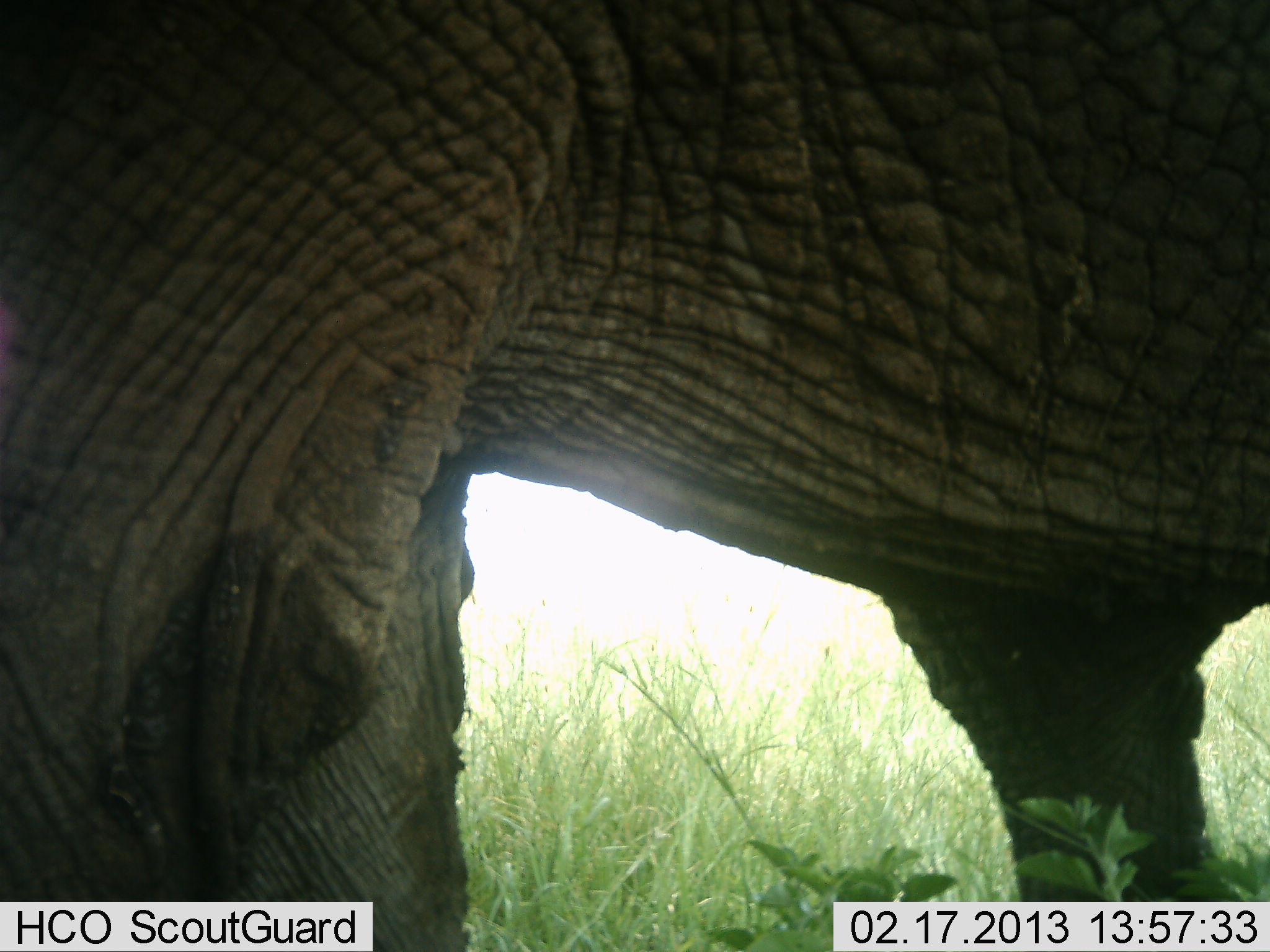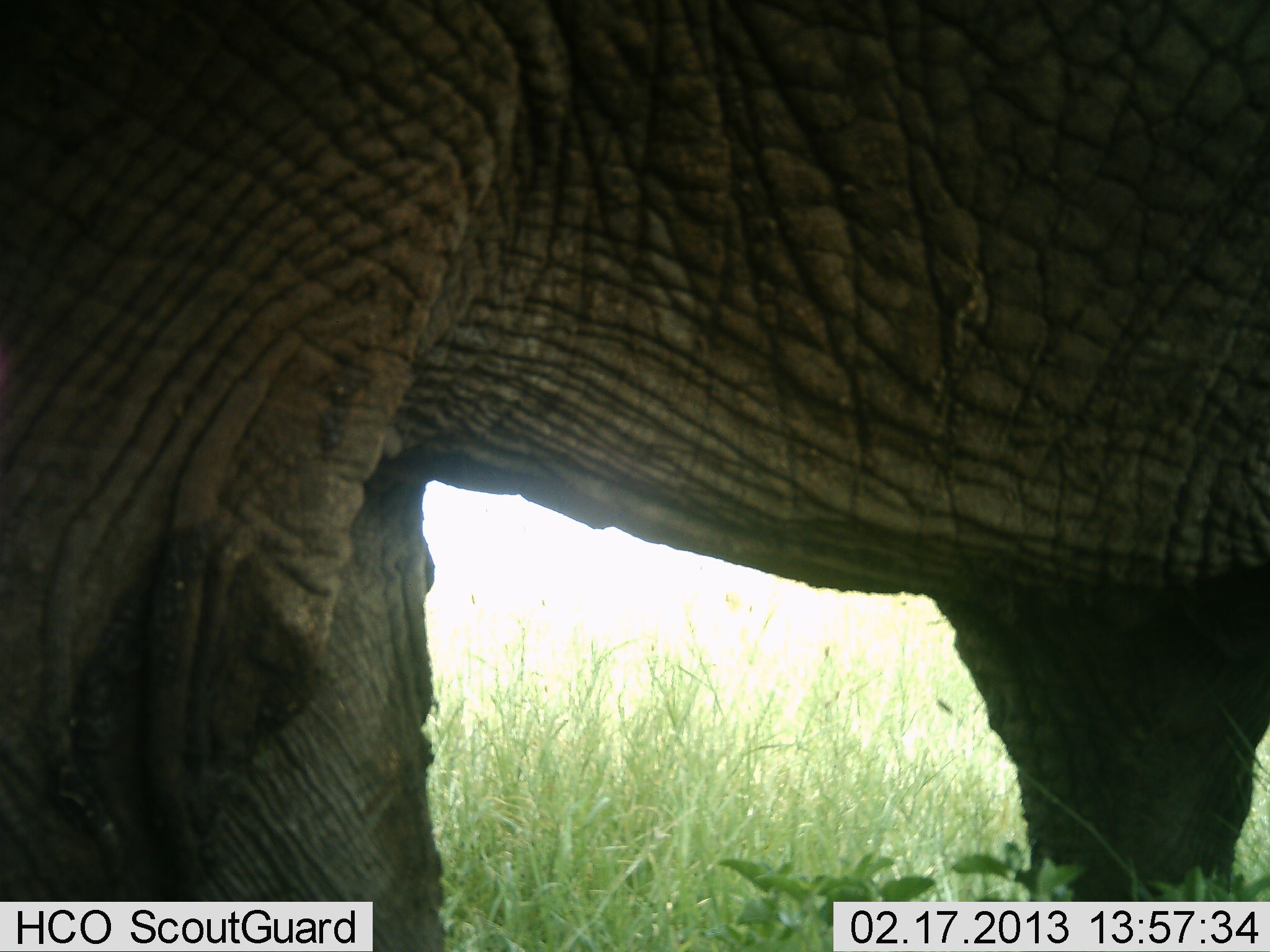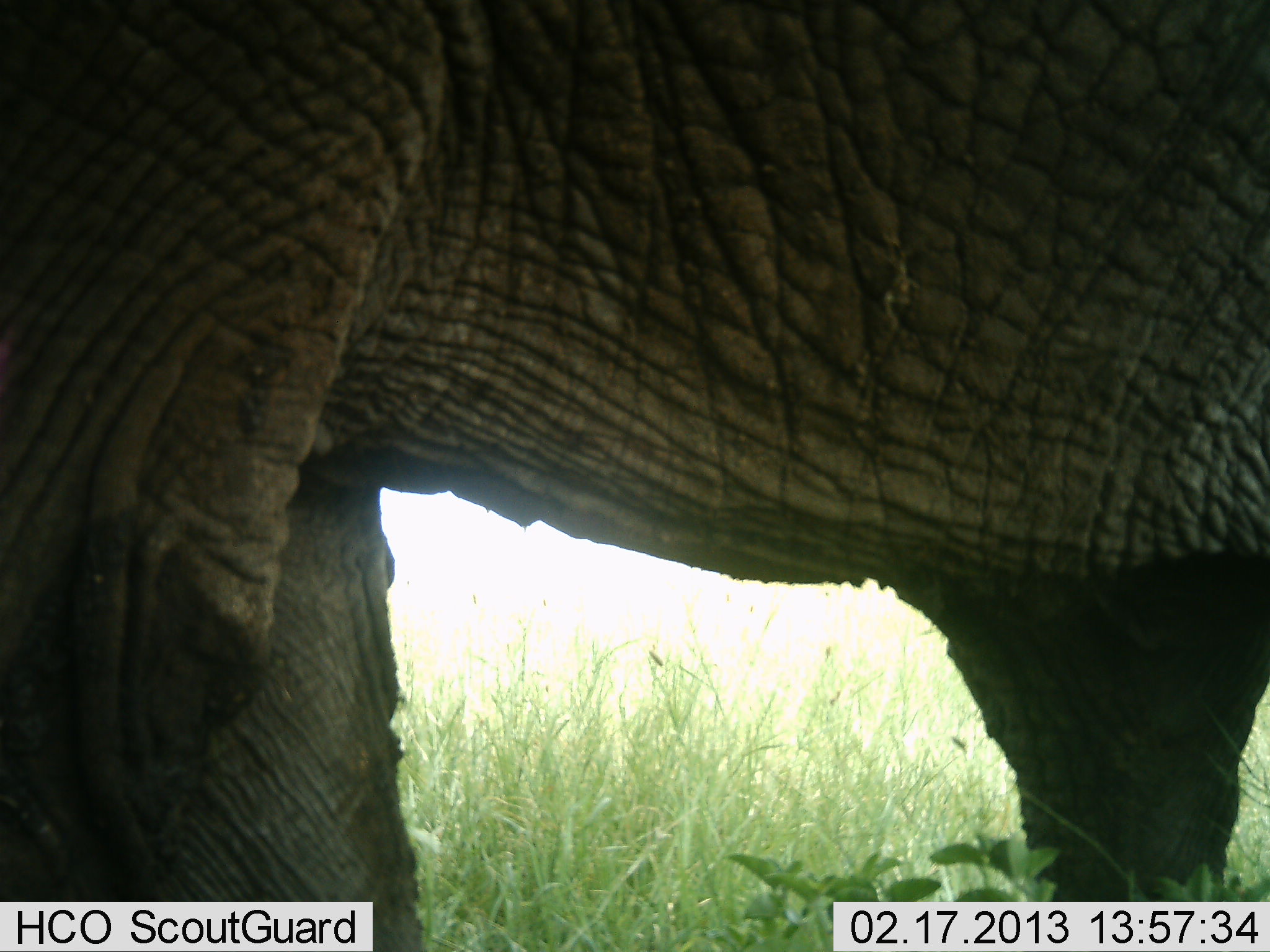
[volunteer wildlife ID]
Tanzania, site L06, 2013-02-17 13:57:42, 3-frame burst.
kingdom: Animalia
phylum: Chordata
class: Mammalia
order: Proboscidea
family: Elephantidae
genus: Loxodonta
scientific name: Loxodonta africana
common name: african bush elephant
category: elephant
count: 1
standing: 86%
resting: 0%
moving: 14%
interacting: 0%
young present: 2%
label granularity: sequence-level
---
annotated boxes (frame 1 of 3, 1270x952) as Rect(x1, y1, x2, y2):
animal: Rect(1, 1, 1270, 952)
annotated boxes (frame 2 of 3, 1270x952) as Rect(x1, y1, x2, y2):
animal: Rect(0, 1, 1270, 951)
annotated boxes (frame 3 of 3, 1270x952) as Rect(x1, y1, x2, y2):
animal: Rect(1, 0, 1270, 951)